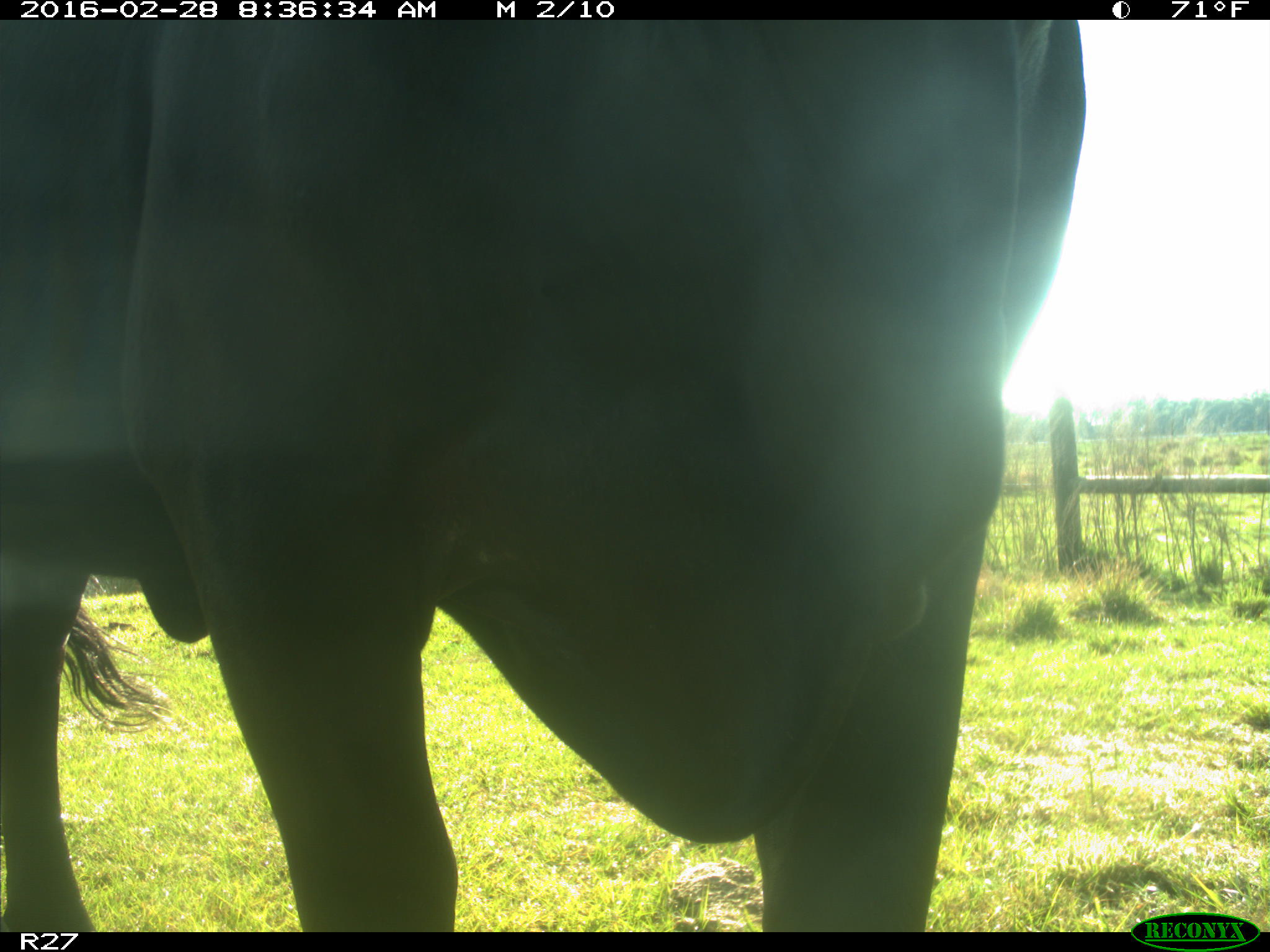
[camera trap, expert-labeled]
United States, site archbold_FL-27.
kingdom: Animalia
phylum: Chordata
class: Mammalia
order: Artiodactyla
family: Bovidae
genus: Bos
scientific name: Bos taurus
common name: domestic cow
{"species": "Bos taurus (domestic cow)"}